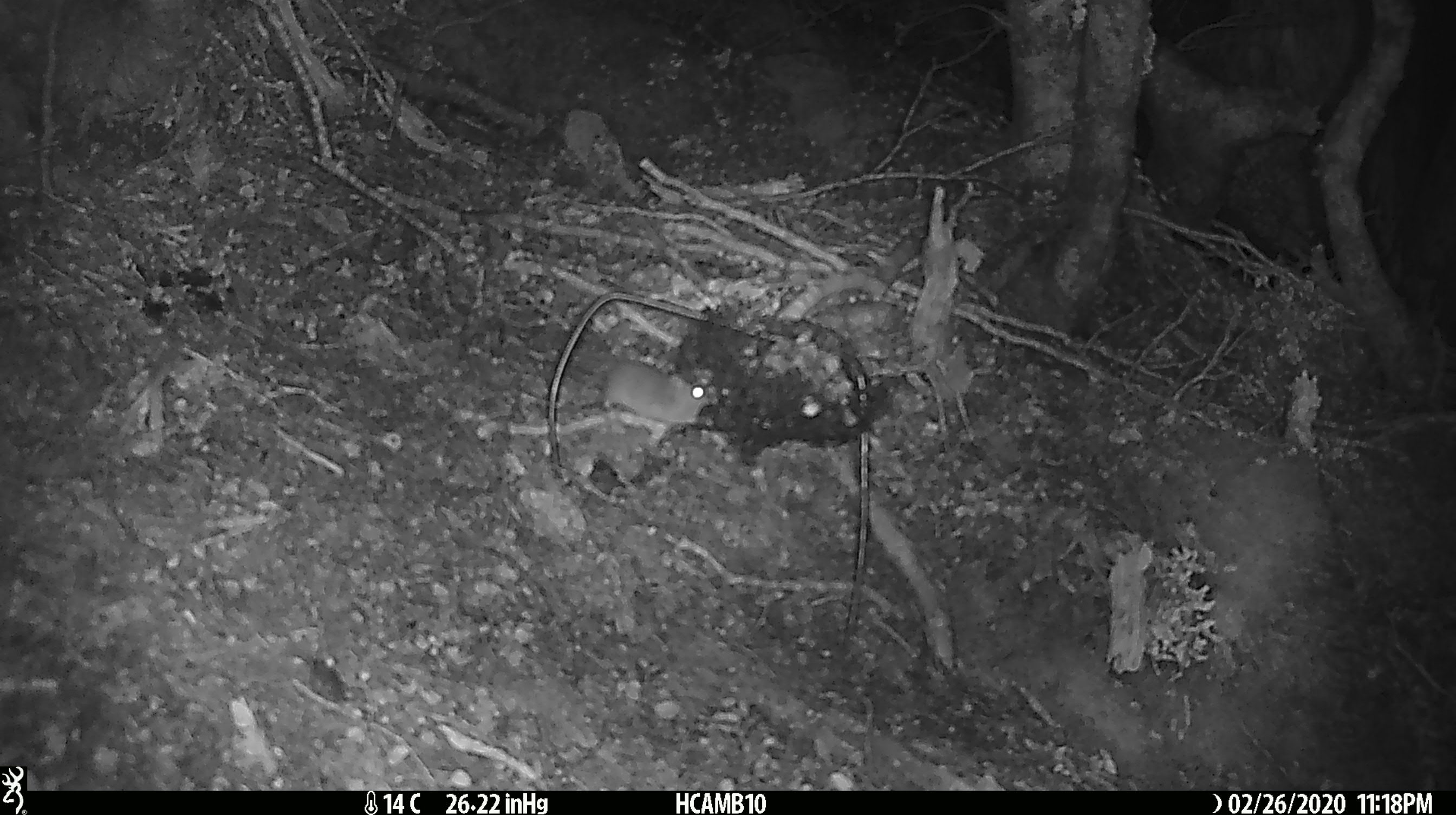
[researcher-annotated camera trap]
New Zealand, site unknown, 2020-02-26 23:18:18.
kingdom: Animalia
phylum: Chordata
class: Mammalia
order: Rodentia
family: Muridae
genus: Mus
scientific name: Mus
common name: mouse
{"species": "mouse (Mus)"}